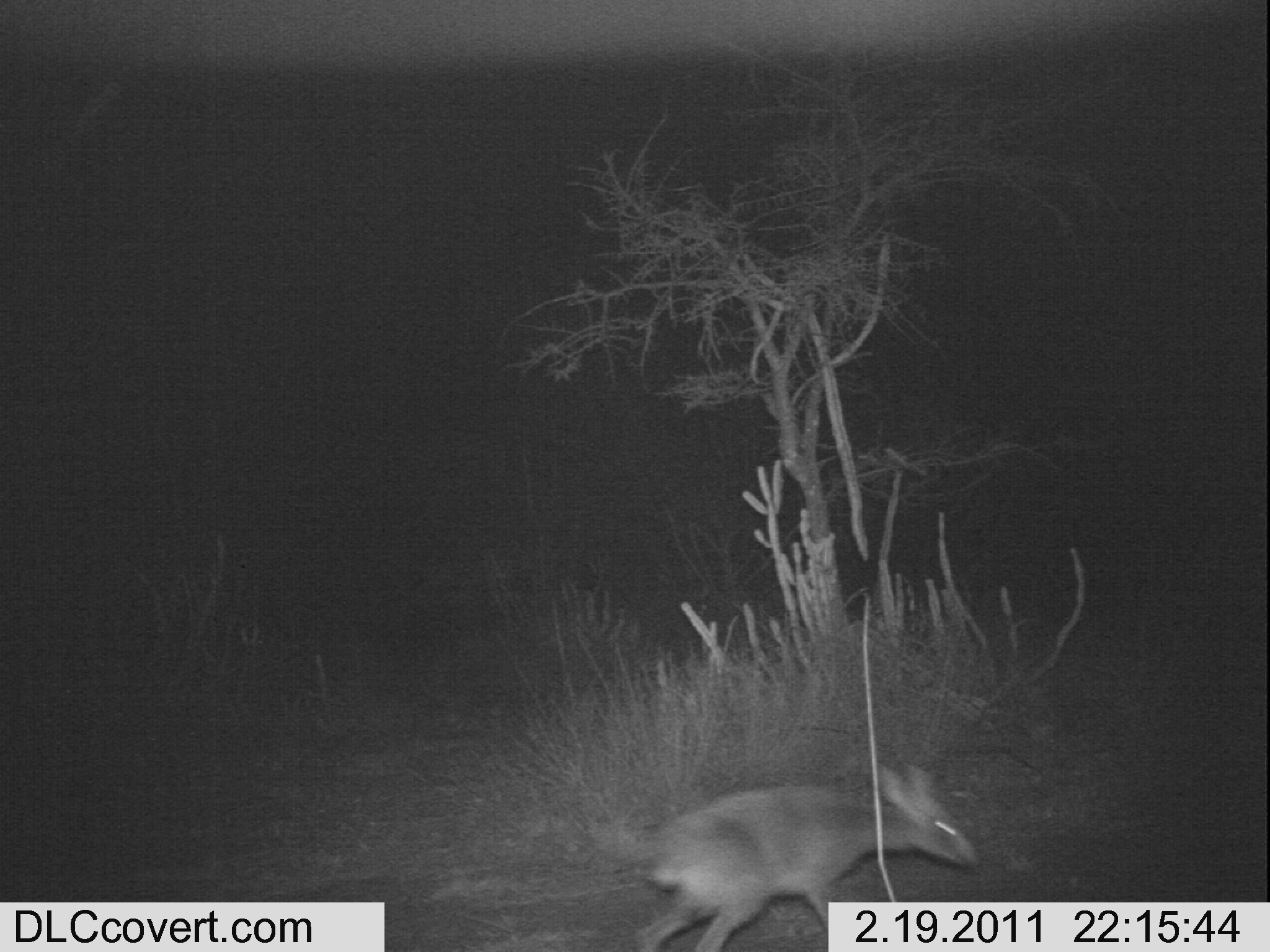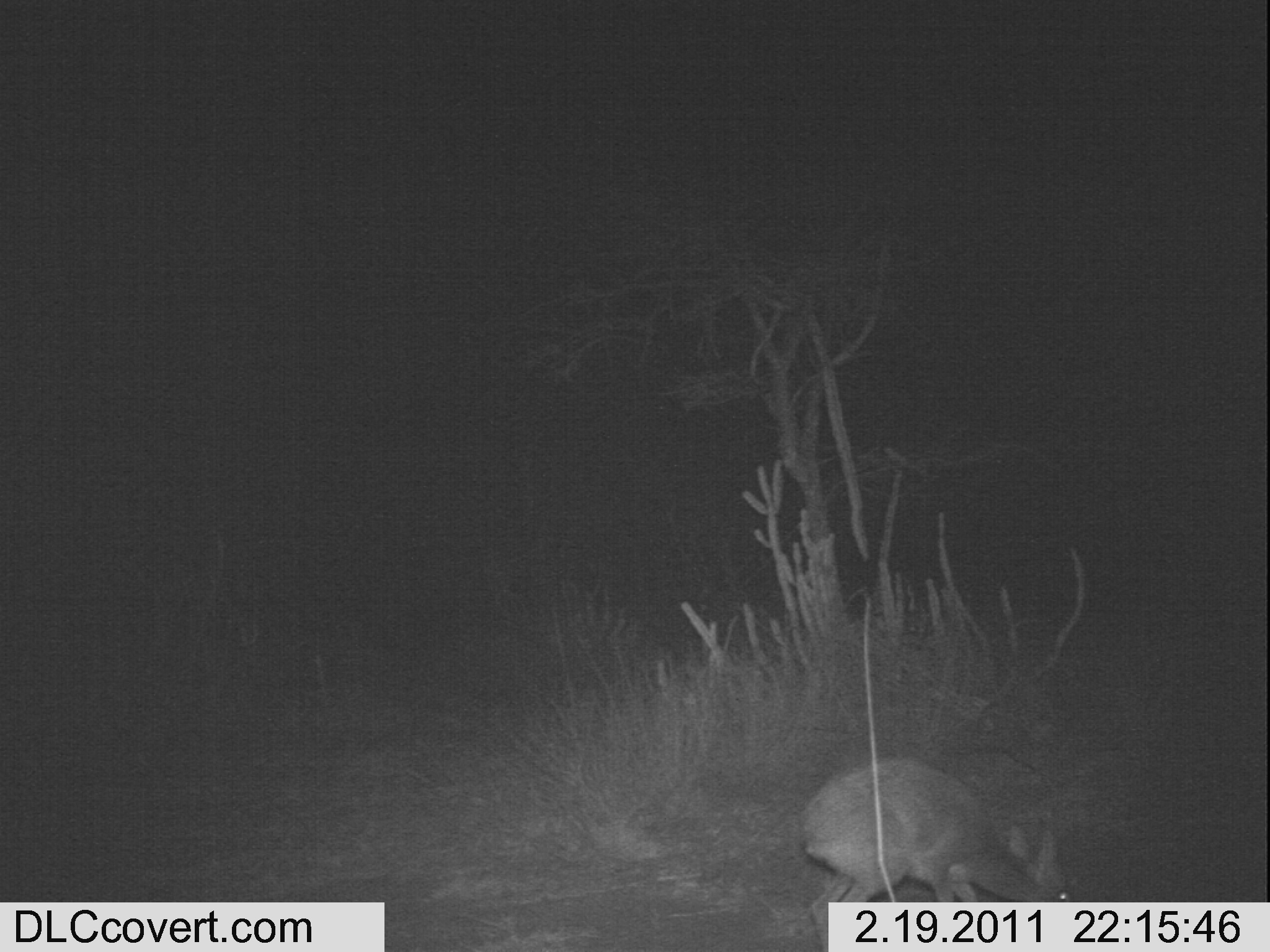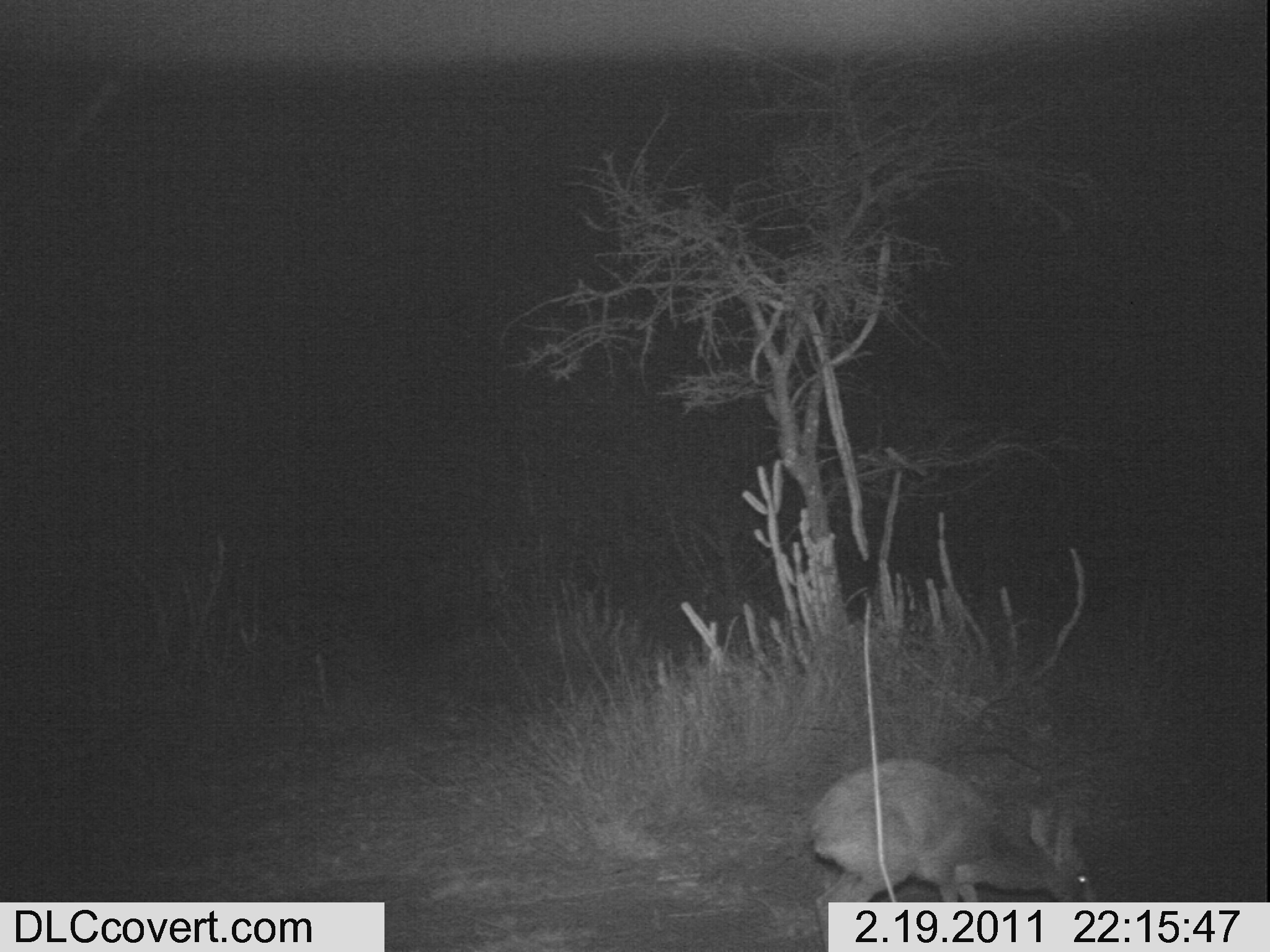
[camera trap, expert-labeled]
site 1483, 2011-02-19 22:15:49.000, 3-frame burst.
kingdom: Animalia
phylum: Chordata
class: Mammalia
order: Artiodactyla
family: Bovidae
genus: Madoqua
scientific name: Madoqua guentheri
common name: günther's dik-dik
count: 1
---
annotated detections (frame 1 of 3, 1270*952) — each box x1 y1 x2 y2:
madoqua guentheri: 624 761 982 952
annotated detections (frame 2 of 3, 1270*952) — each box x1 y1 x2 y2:
madoqua guentheri: 800 755 1072 952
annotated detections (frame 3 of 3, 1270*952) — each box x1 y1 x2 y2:
madoqua guentheri: 808 757 1097 943